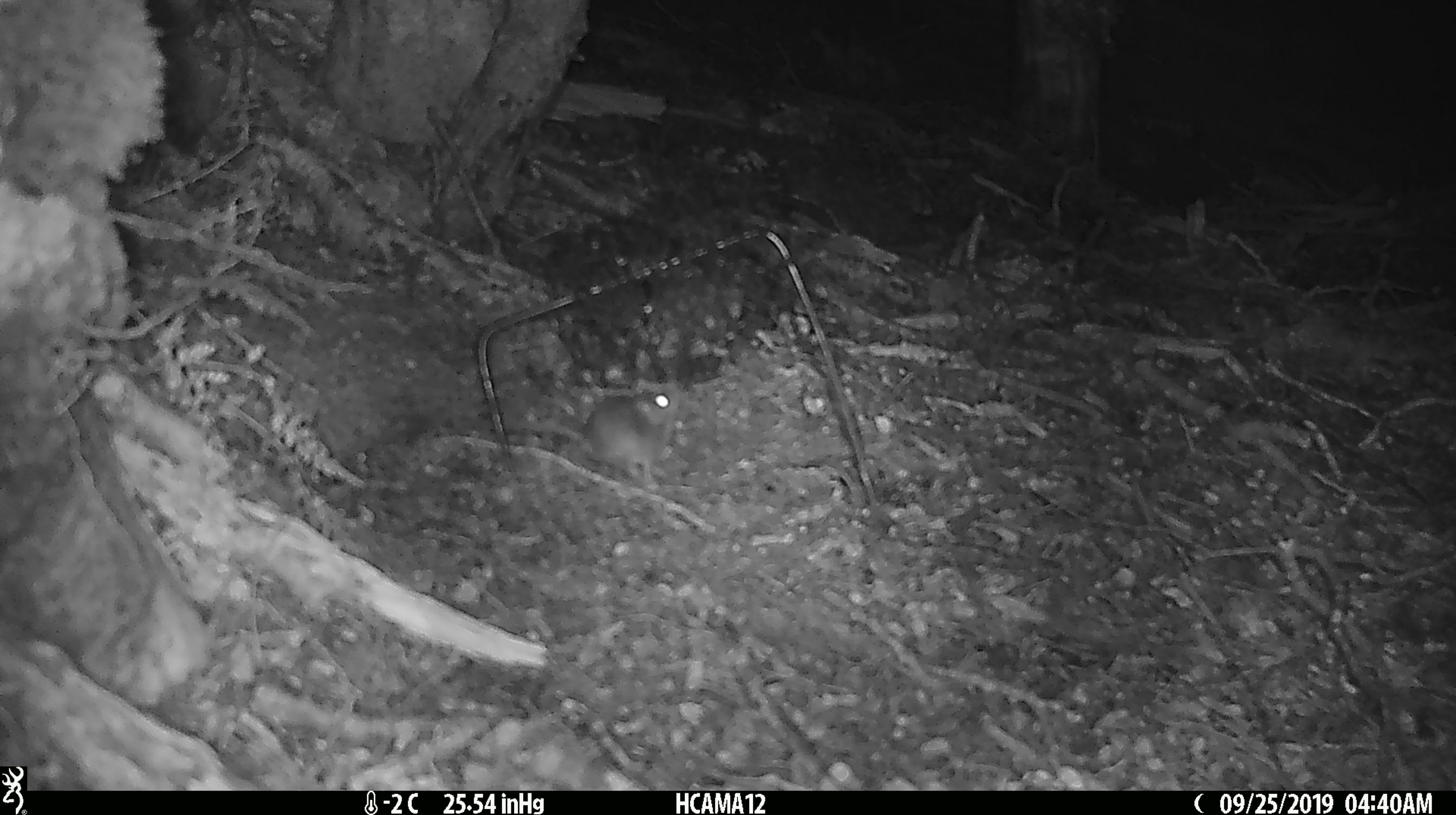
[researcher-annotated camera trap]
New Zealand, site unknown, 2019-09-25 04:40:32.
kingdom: Animalia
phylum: Chordata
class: Mammalia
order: Rodentia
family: Muridae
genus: Mus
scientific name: Mus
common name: mouse